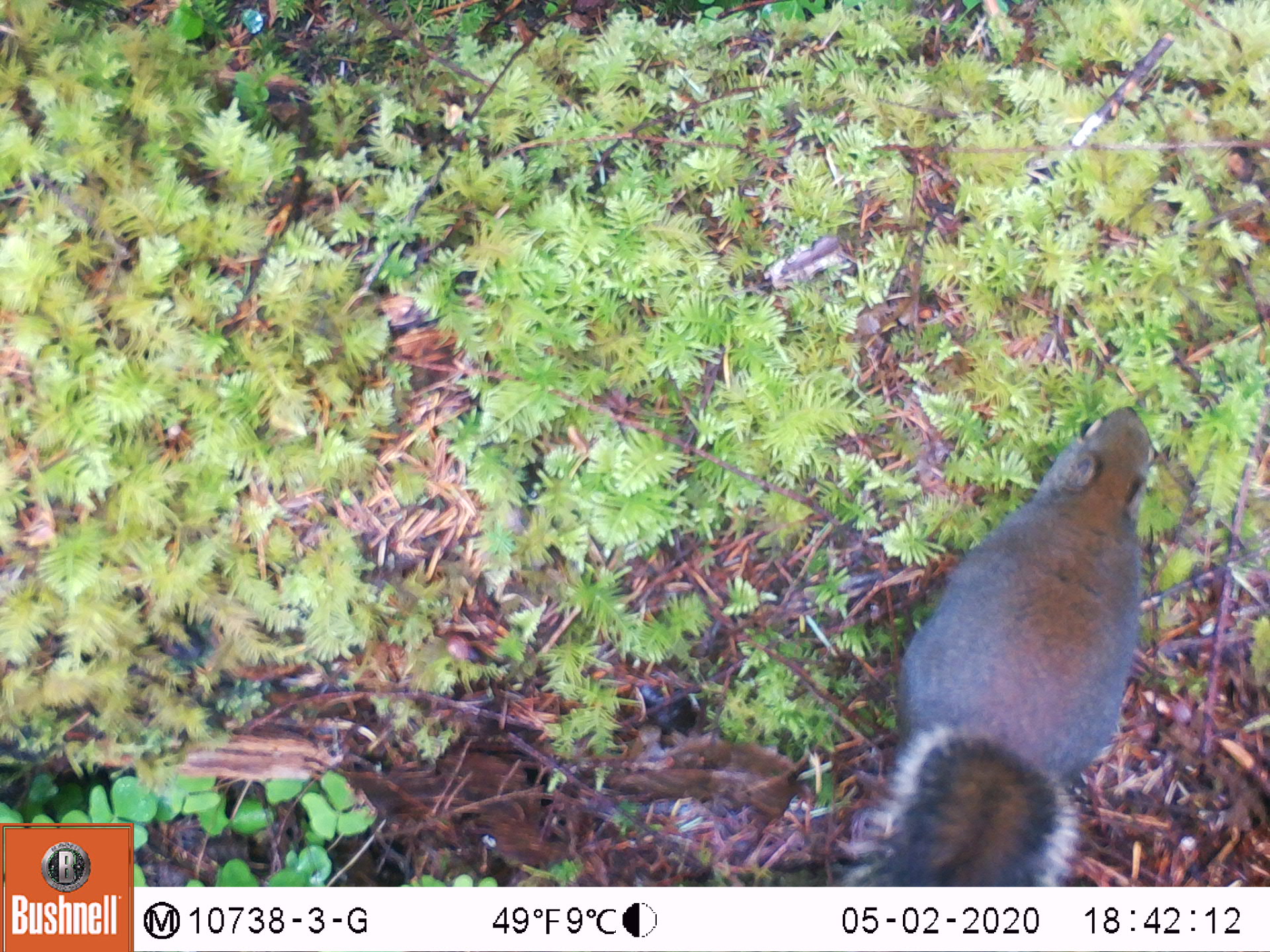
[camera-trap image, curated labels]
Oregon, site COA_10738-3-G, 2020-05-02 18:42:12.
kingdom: Animalia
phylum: Chordata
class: Mammalia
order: Rodentia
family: Sciuridae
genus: Tamiasciurus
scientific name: Tamiasciurus douglasii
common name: douglas squirrel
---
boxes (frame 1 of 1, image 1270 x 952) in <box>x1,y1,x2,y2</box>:
douglas squirrel: <box>868,399,1160,880</box>